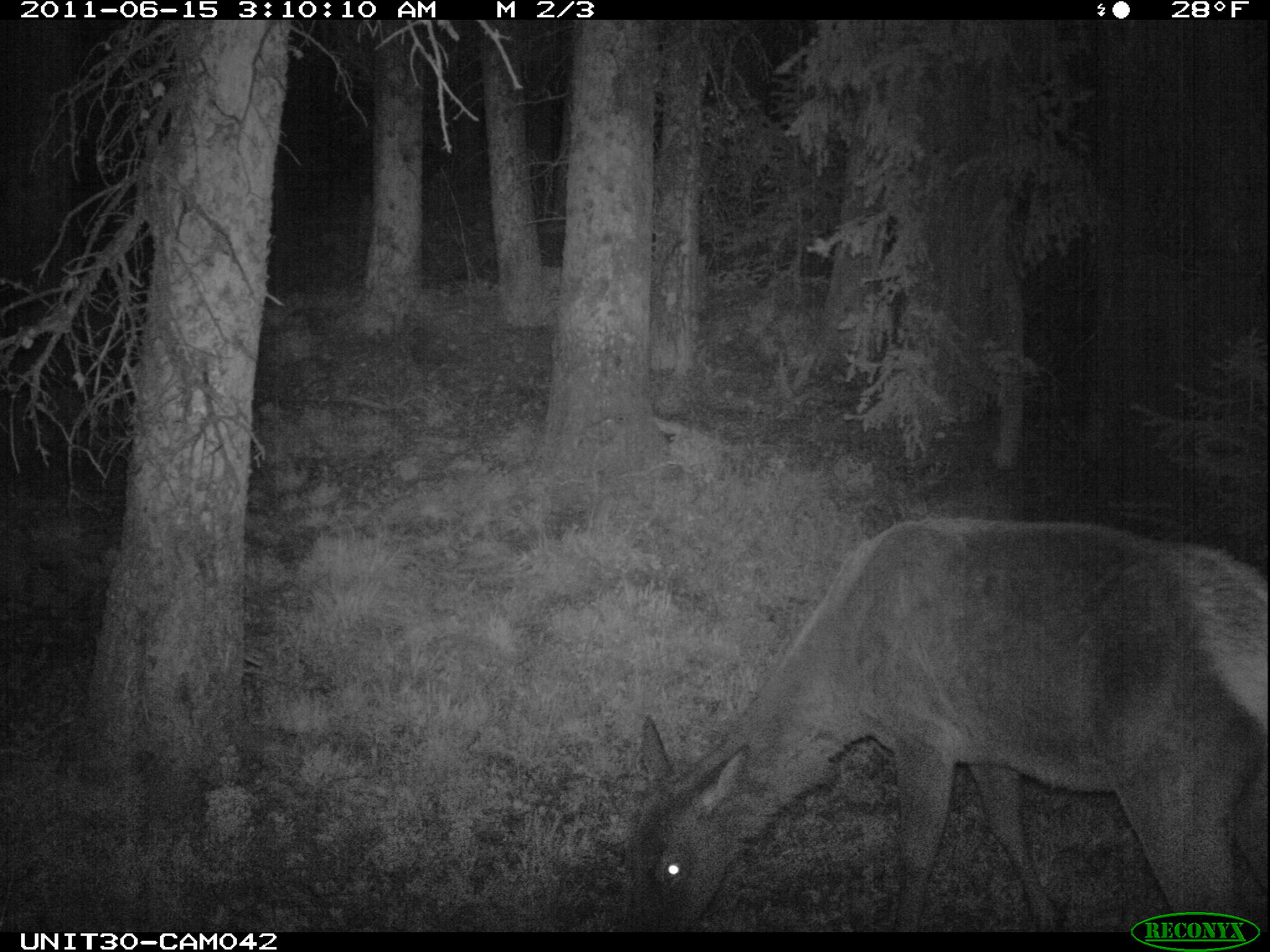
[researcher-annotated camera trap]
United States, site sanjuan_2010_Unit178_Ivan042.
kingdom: Animalia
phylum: Chordata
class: Mammalia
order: Artiodactyla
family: Cervidae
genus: Cervus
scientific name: Cervus elaphus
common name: red deer